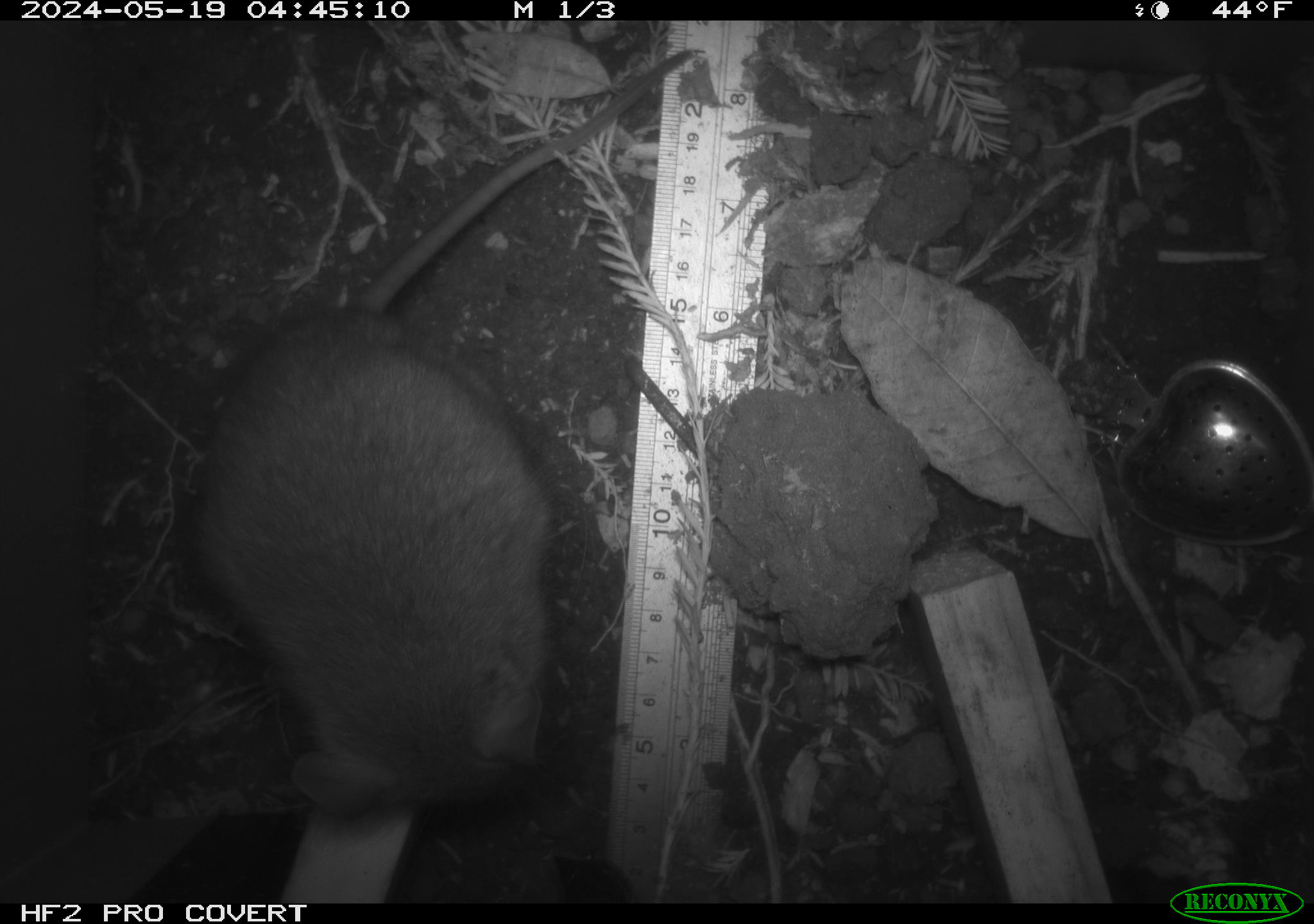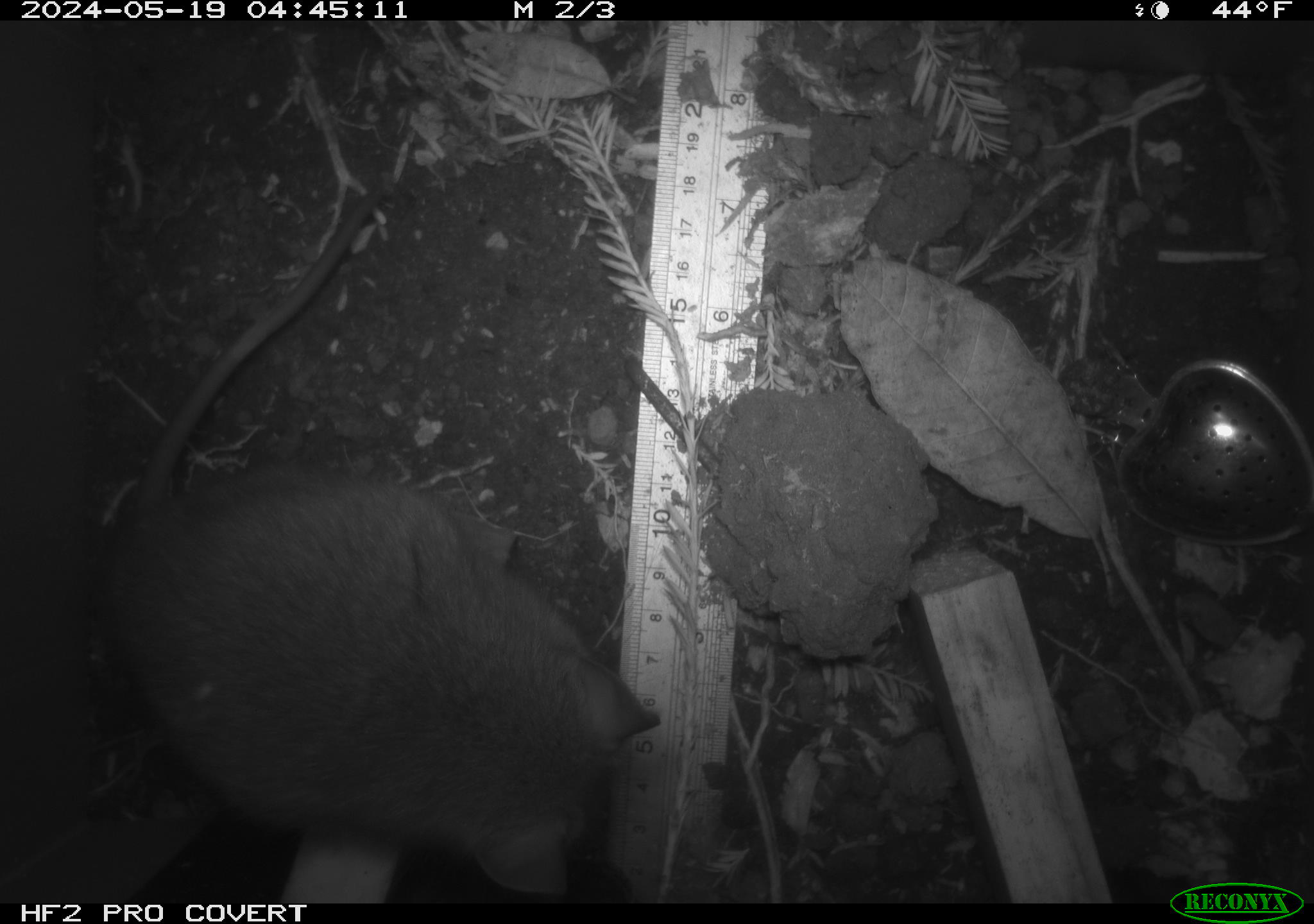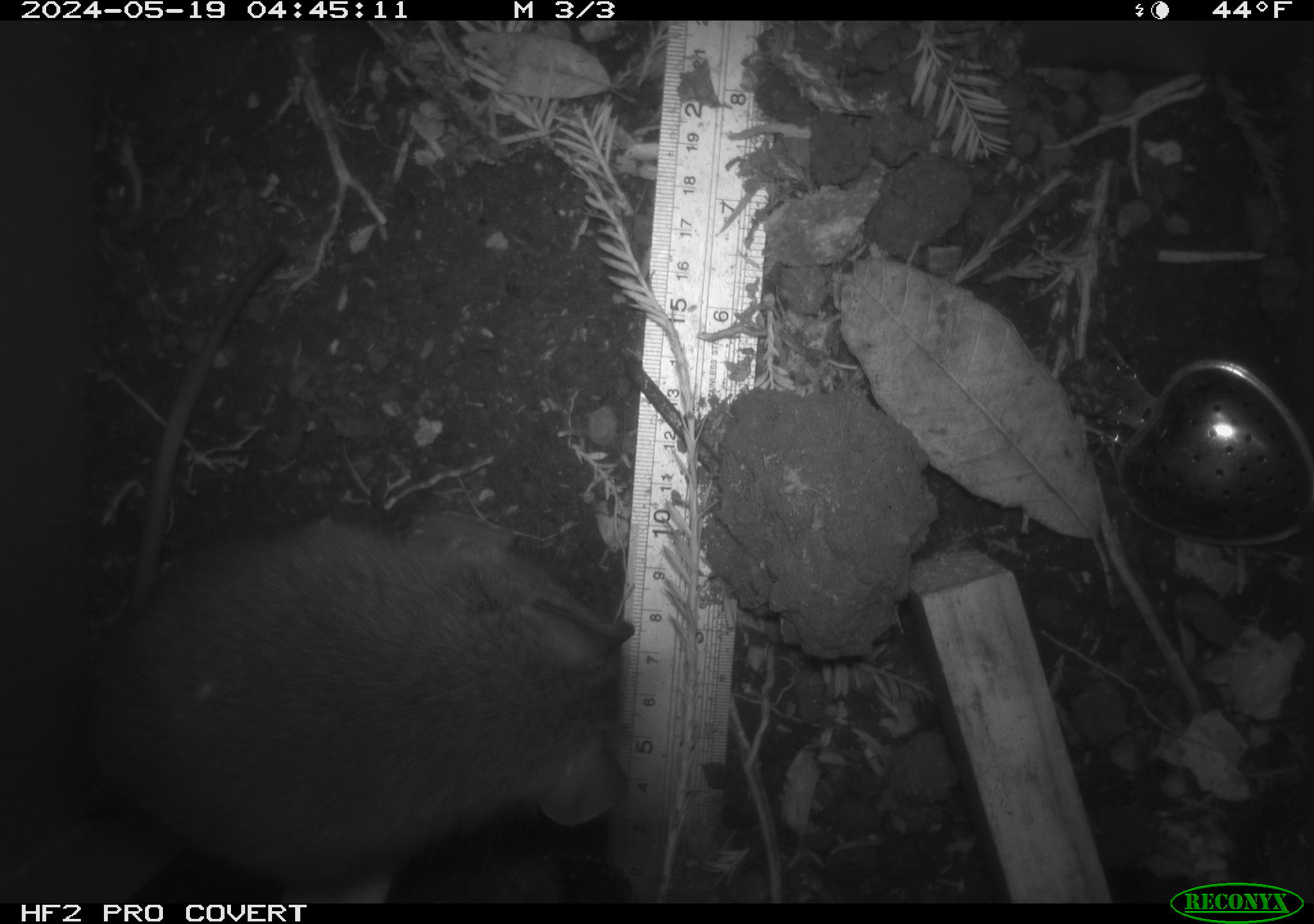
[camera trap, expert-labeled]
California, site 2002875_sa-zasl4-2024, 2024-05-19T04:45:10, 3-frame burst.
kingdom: Animalia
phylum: Chordata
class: Mammalia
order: Rodentia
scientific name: Rodentia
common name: rodent